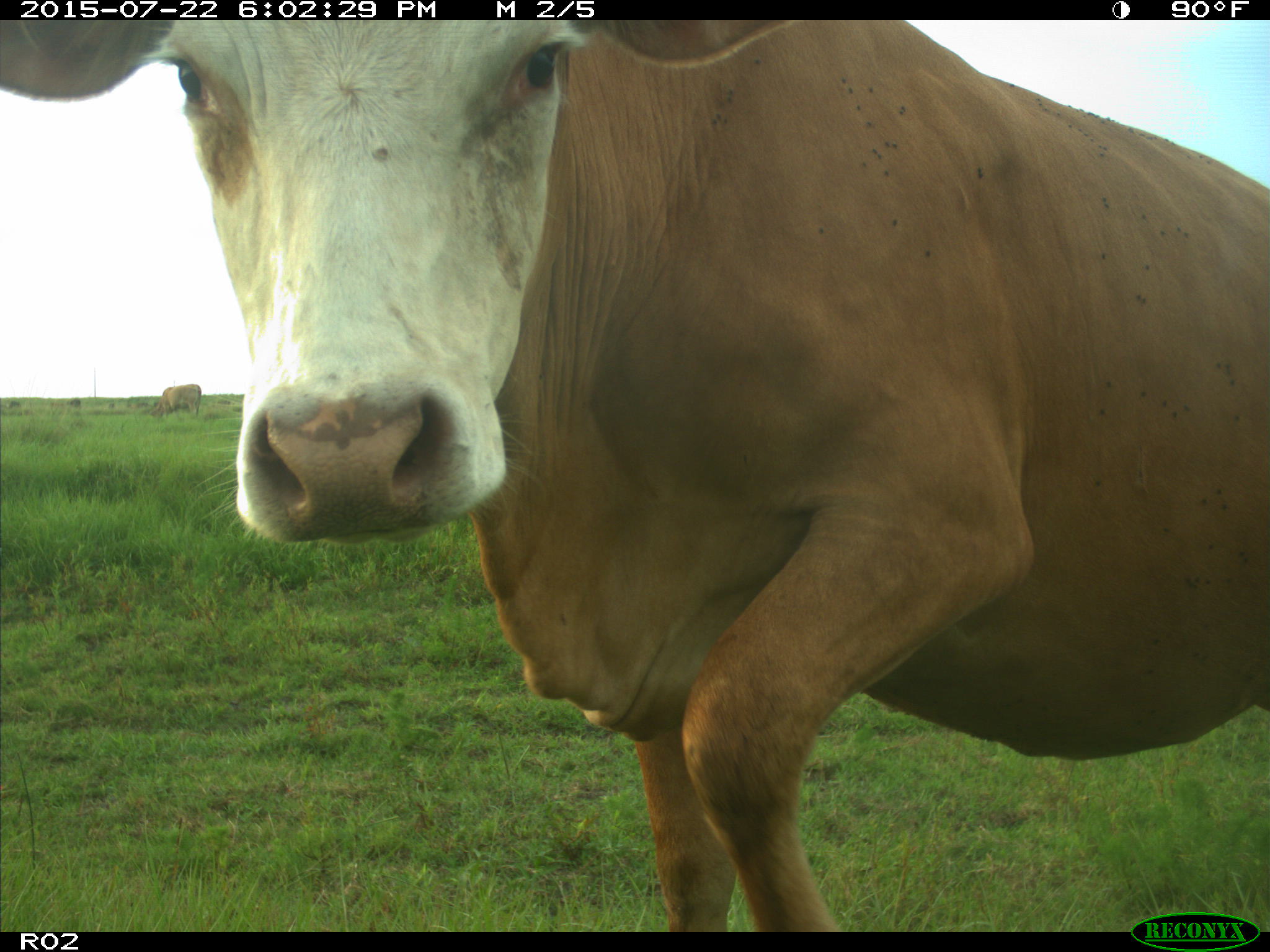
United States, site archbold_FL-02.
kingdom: Animalia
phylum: Chordata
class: Mammalia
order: Artiodactyla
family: Bovidae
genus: Bos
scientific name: Bos taurus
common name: domestic cow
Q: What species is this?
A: Bos taurus (domestic cow).